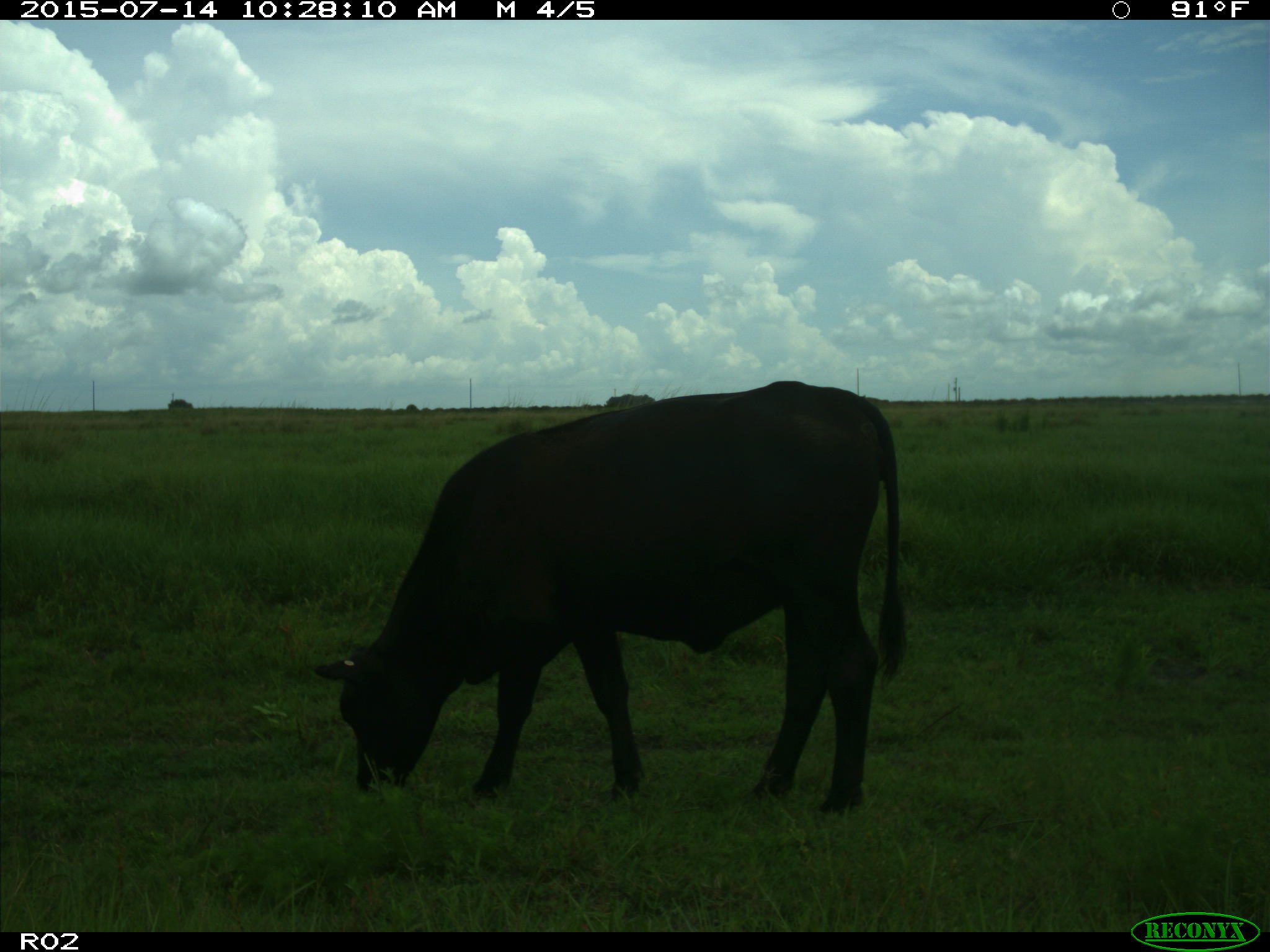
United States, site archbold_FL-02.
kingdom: Animalia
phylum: Chordata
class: Mammalia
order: Artiodactyla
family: Bovidae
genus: Bos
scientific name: Bos taurus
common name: domestic cow